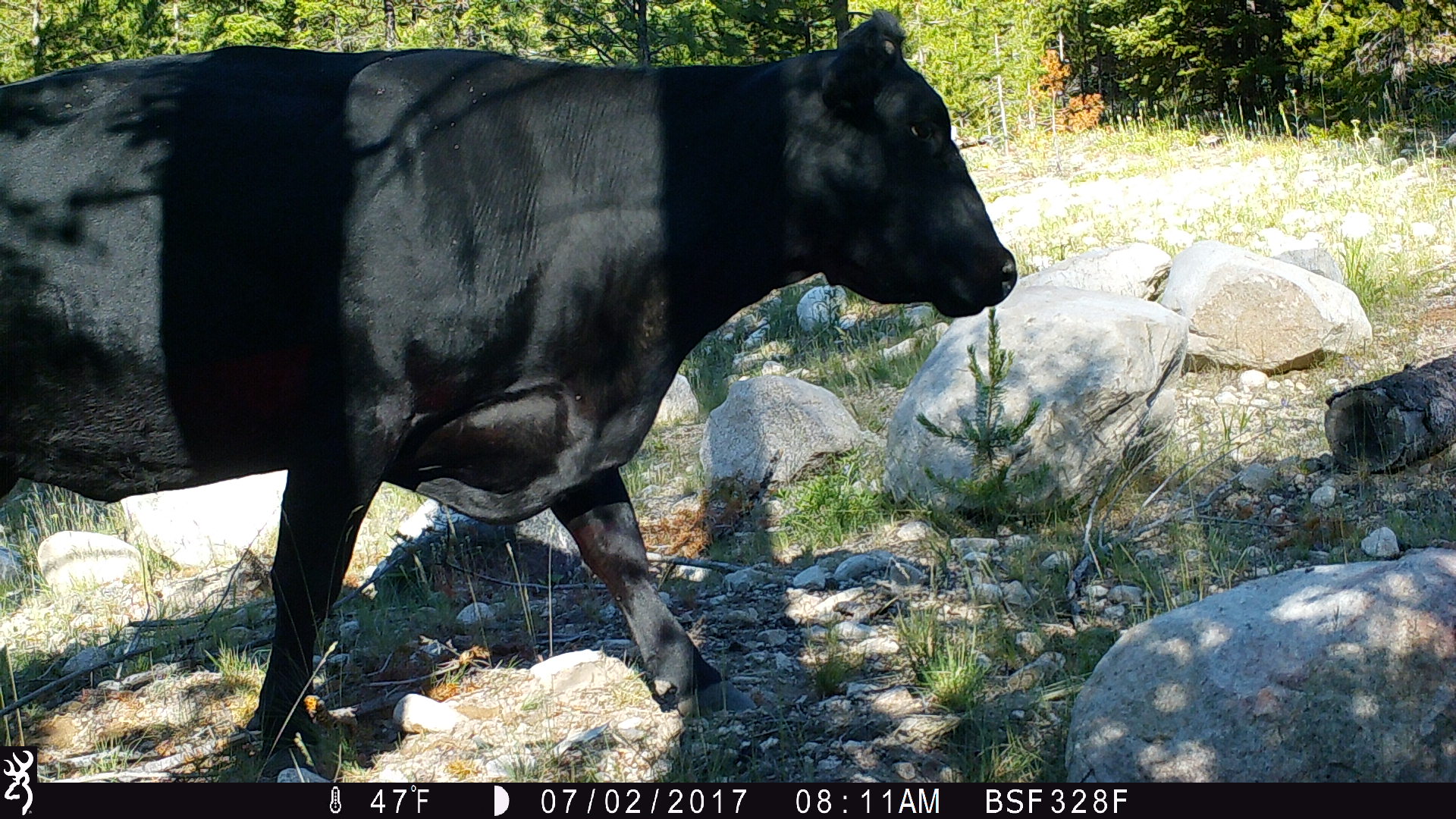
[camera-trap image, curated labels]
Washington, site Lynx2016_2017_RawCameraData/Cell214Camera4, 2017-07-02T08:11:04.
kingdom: Animalia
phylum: Chordata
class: Mammalia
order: Artiodactyla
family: Bovidae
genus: Bos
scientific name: Bos taurus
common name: domestic cattle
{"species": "domestic cattle (Bos taurus)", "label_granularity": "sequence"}